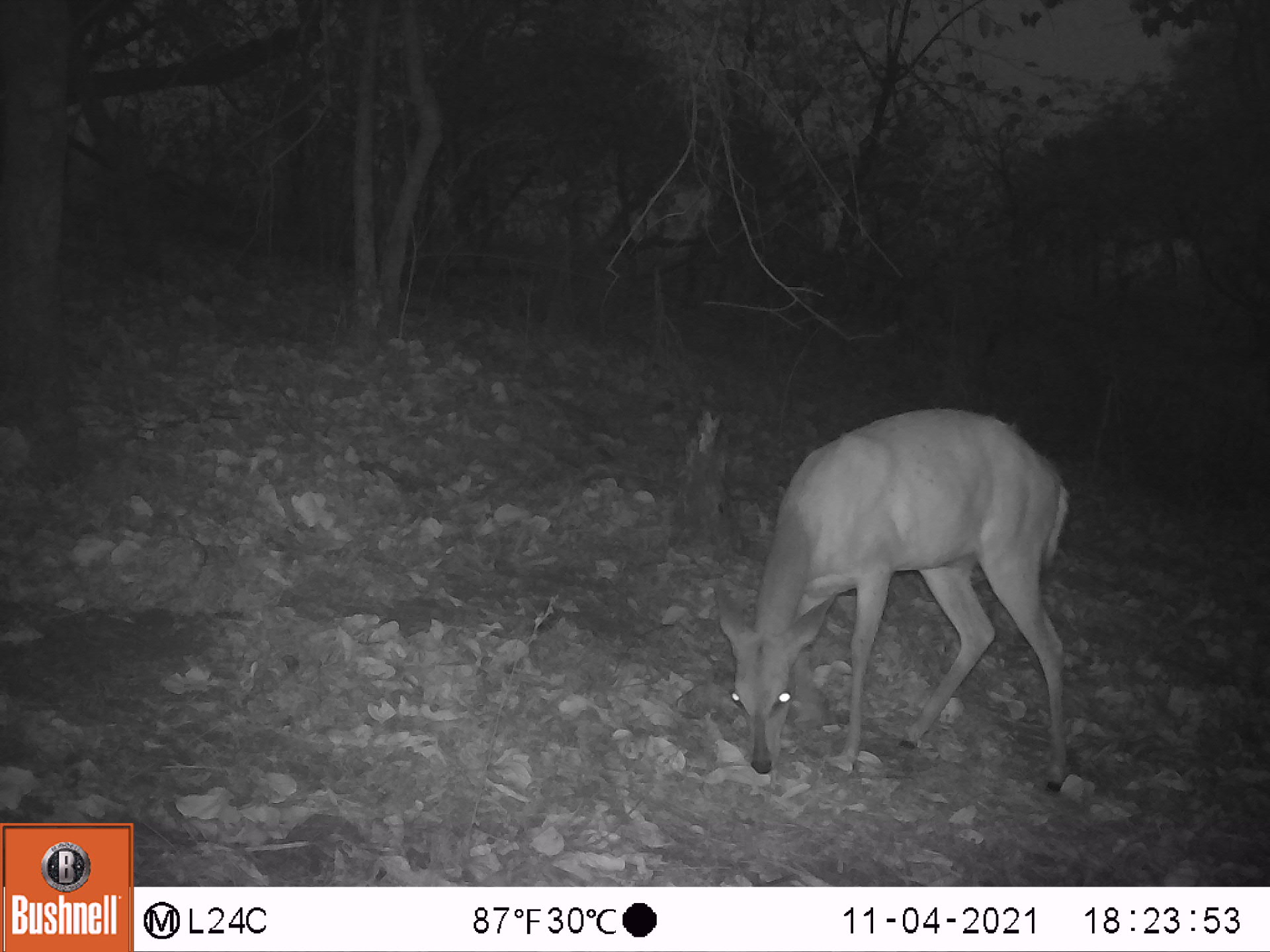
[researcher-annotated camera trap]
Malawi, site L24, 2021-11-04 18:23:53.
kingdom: Animalia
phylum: Chordata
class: Mammalia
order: Artiodactyla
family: Bovidae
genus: Tragelaphus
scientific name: Tragelaphus sylvaticus sylvaticus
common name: cape bushbuck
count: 1